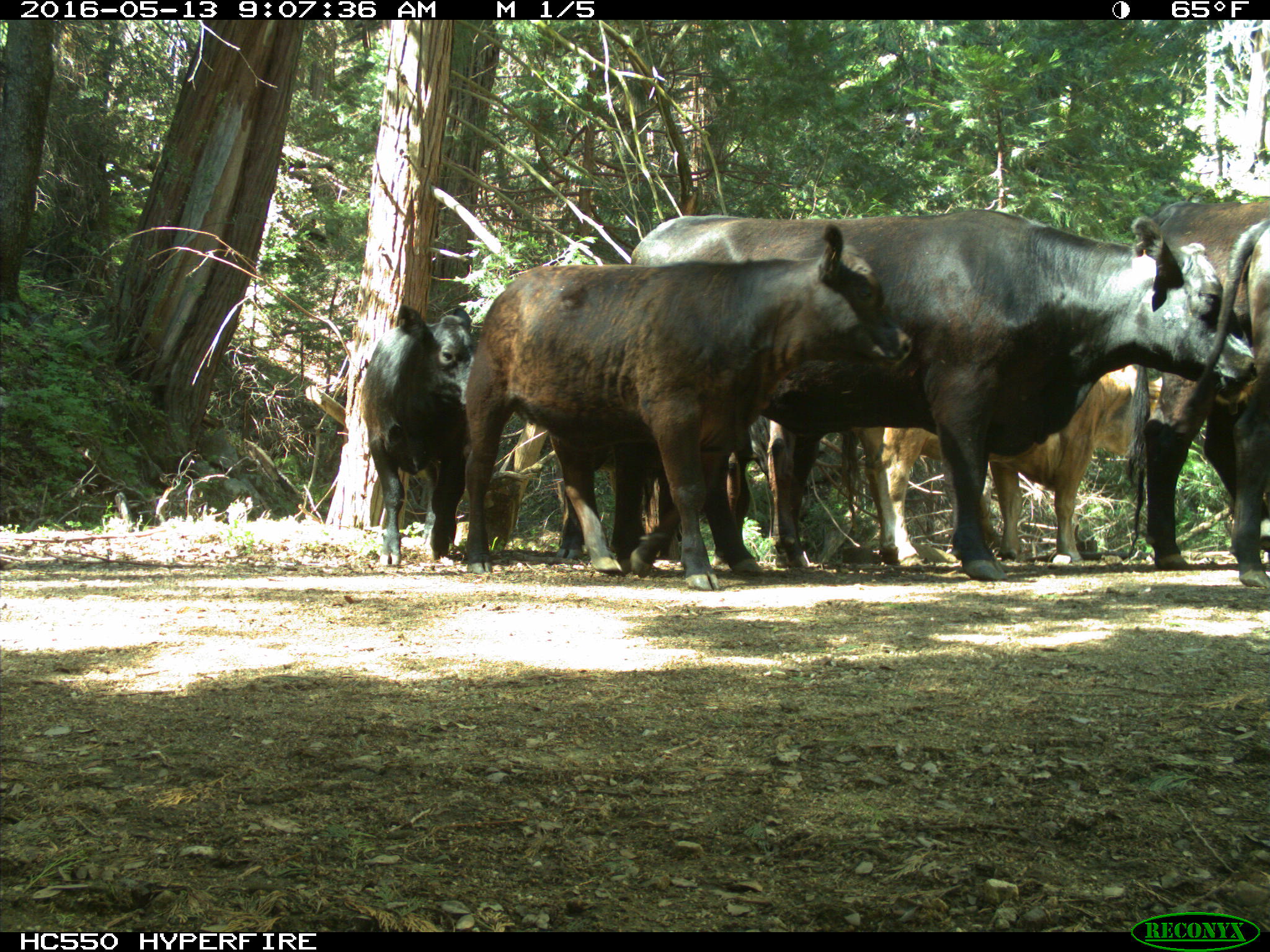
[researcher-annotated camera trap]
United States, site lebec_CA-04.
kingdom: Animalia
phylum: Chordata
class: Mammalia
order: Artiodactyla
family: Bovidae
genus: Bos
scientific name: Bos taurus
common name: domestic cow